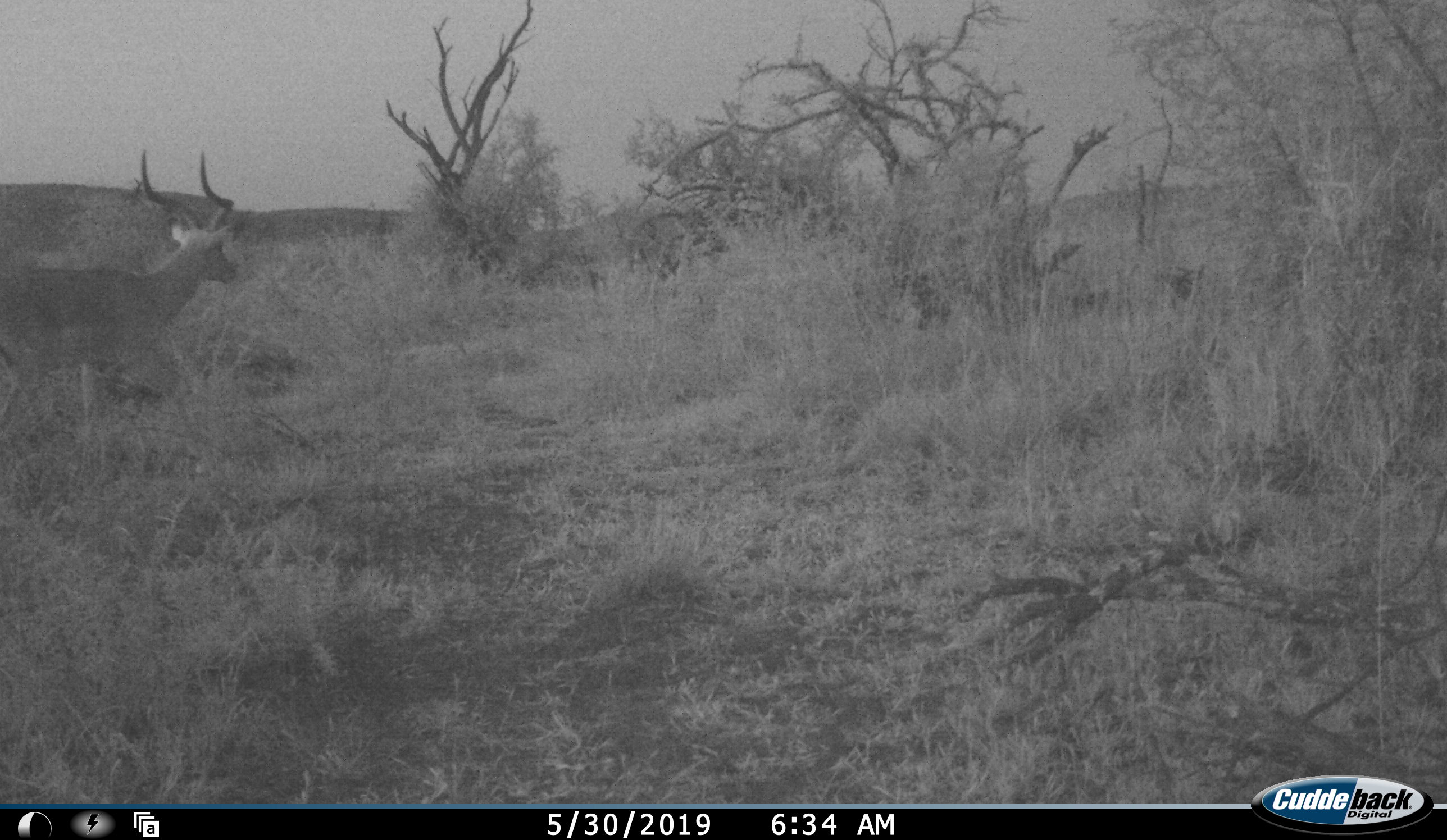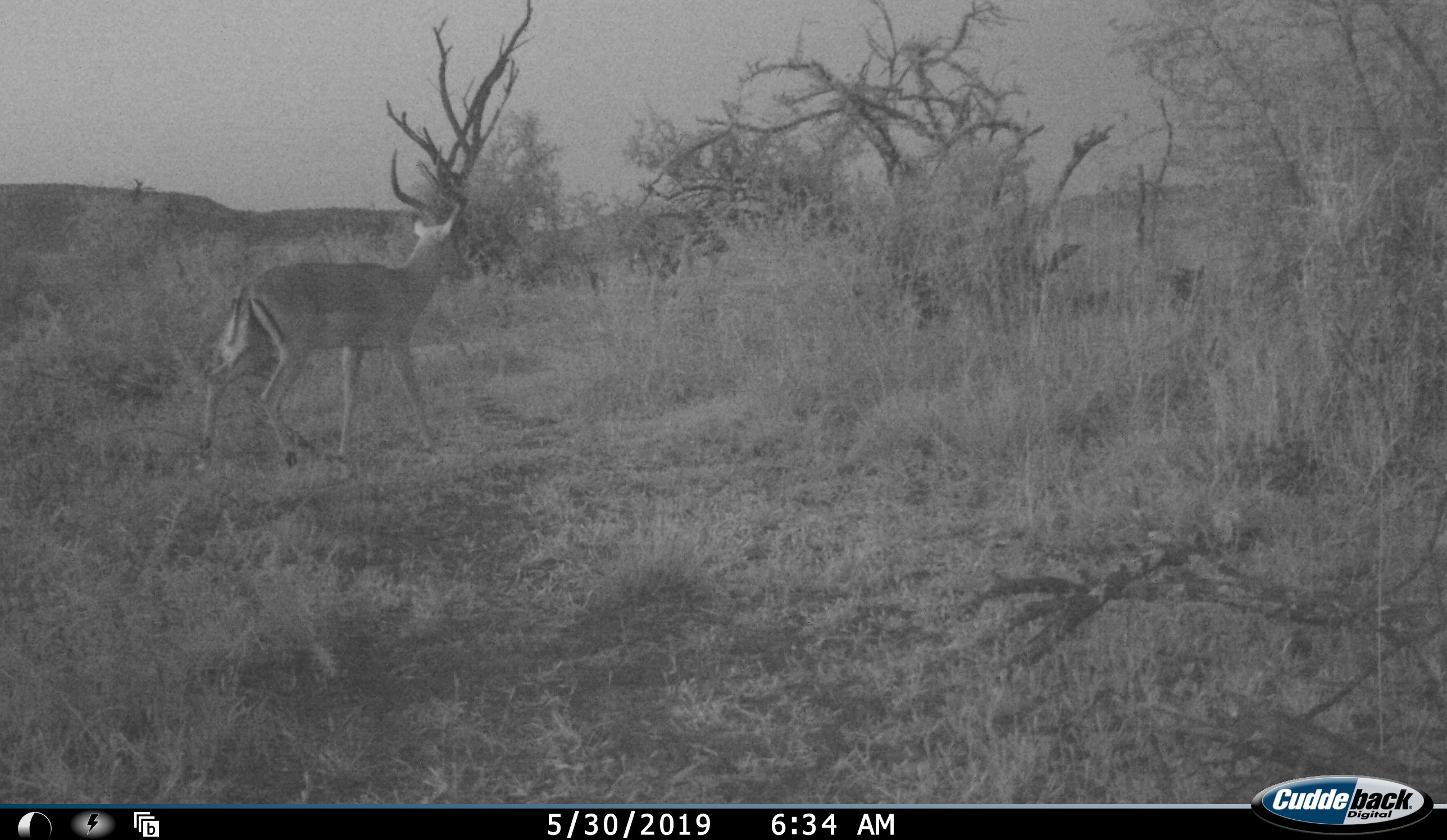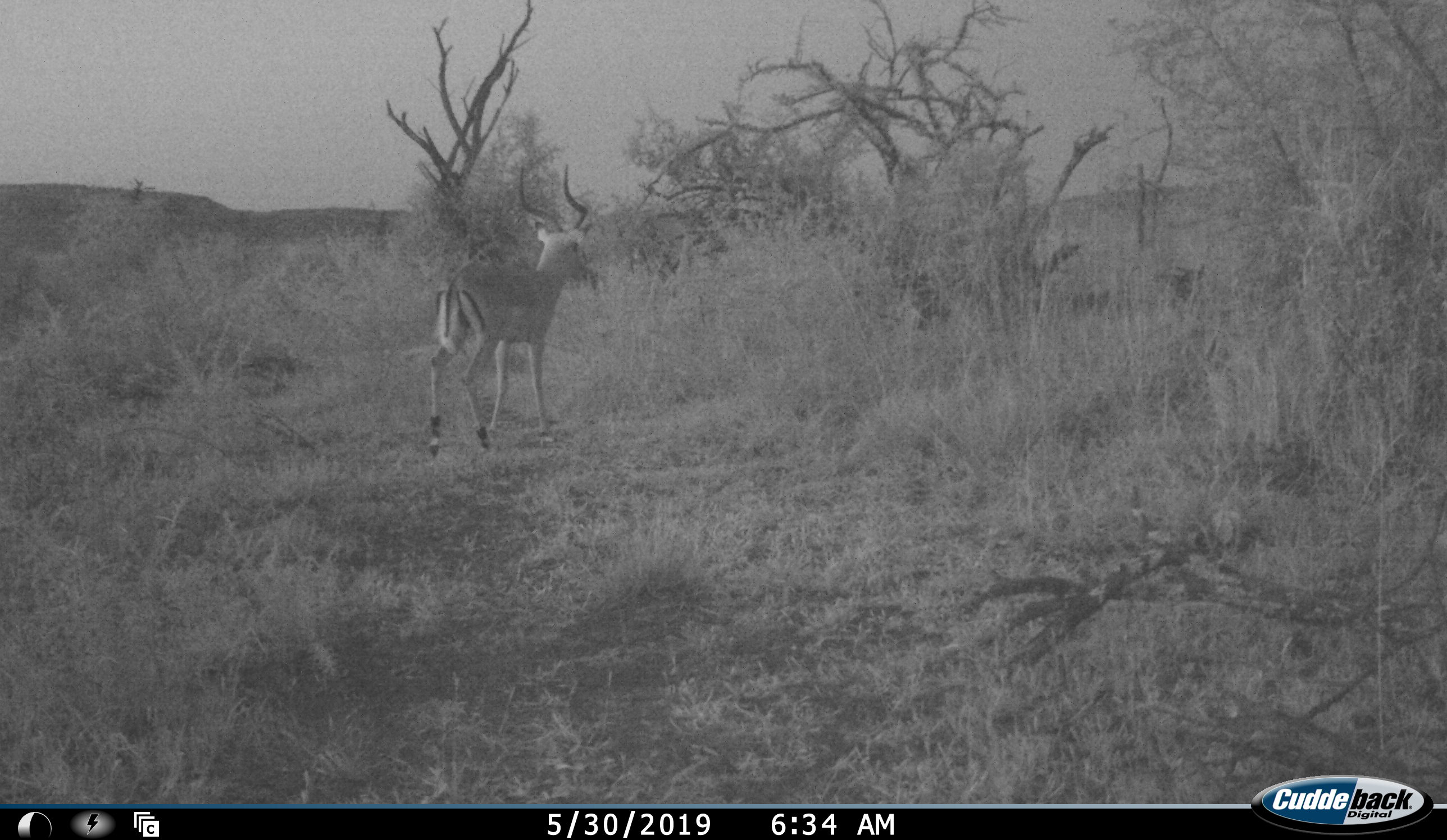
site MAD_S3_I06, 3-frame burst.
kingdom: Animalia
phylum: Chordata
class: Mammalia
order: Artiodactyla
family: Bovidae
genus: Aepyceros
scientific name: Aepyceros melampus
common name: impala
Impala (Aepyceros melampus), count 1. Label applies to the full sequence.